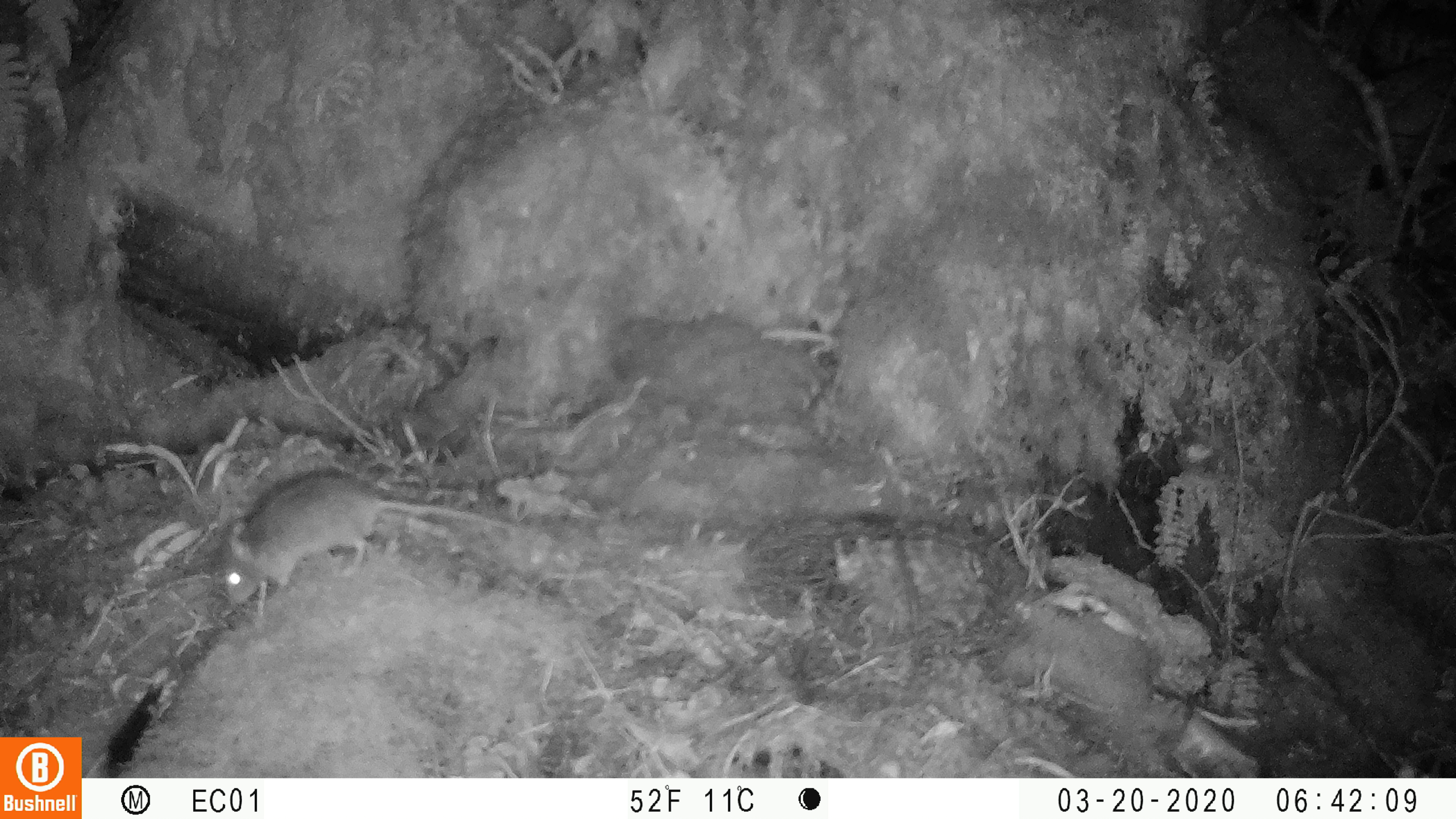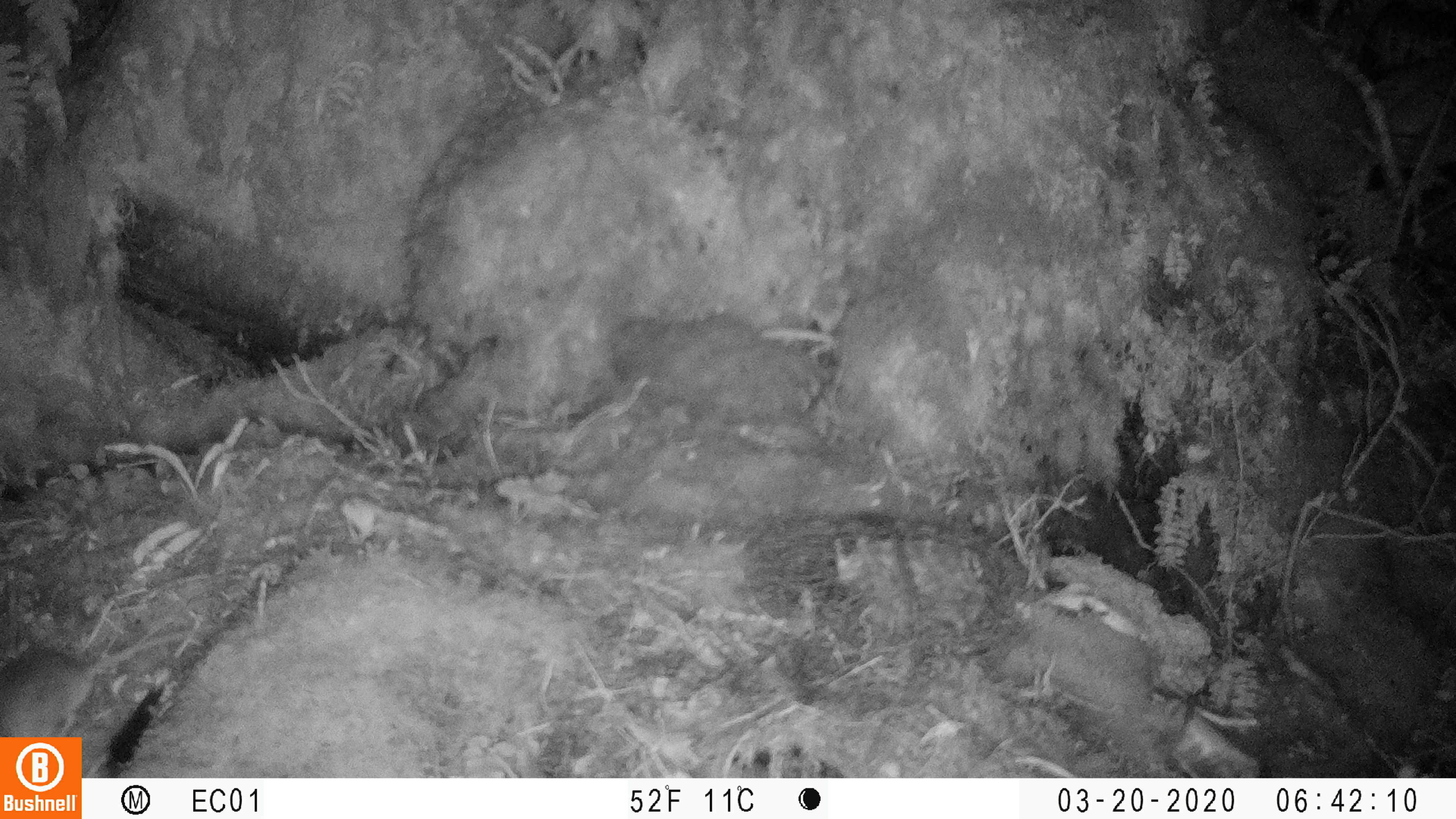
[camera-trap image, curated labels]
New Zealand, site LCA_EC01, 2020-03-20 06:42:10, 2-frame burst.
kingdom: Animalia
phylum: Chordata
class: Mammalia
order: Rodentia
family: Muridae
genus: Mus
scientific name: Mus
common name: mouse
Mouse (Mus).